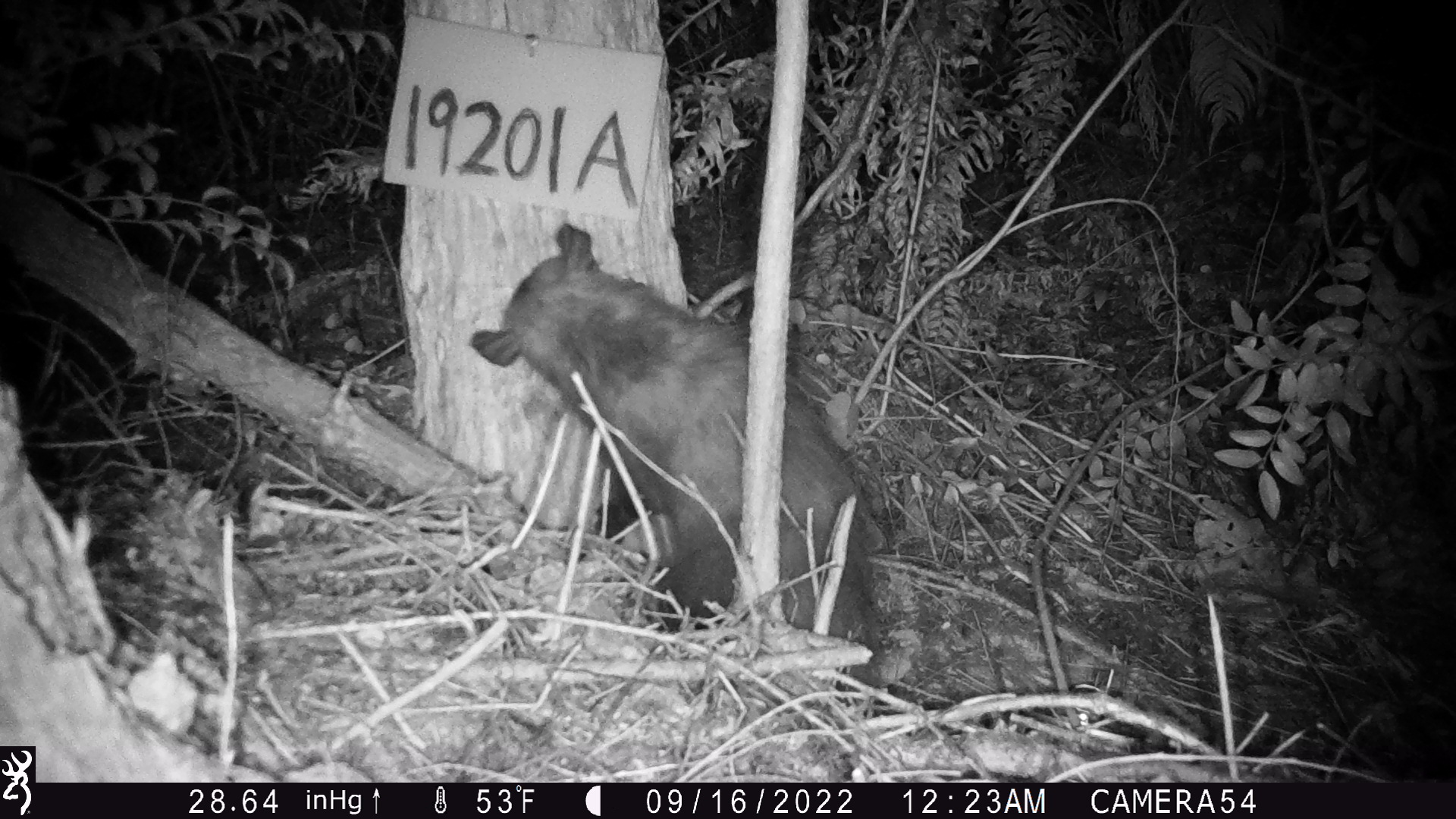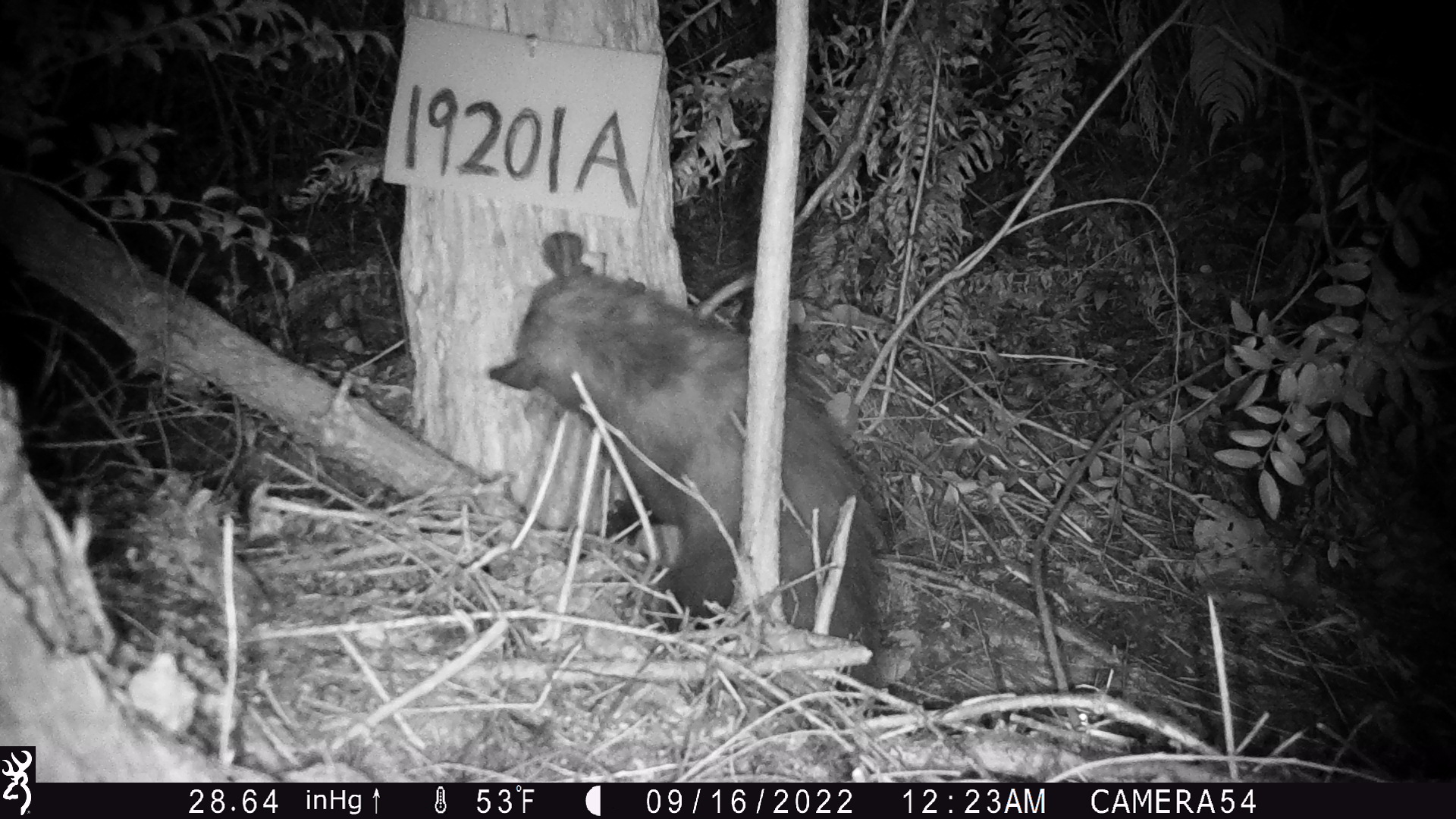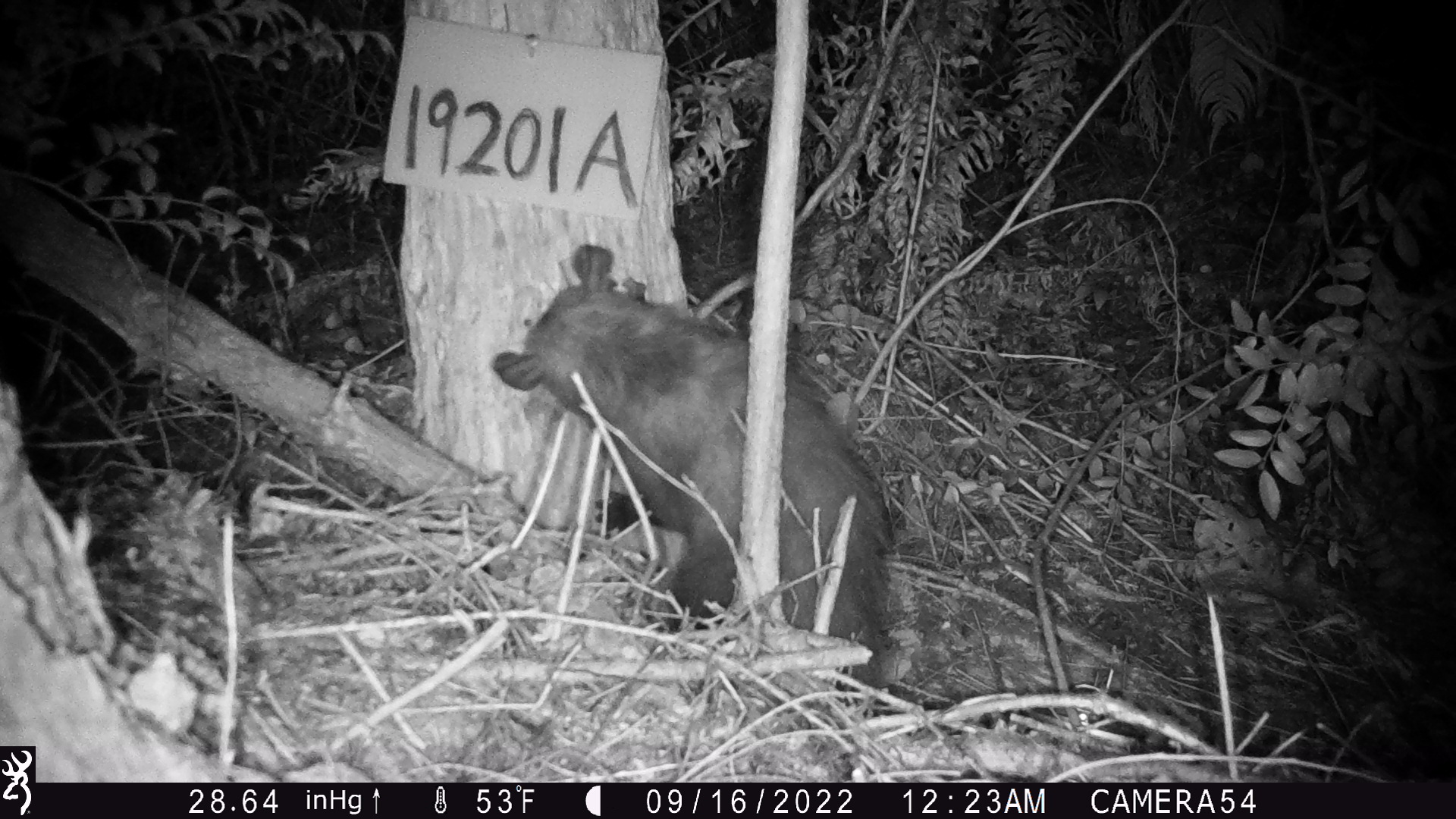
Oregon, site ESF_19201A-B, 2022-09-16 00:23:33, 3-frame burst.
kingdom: Animalia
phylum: Chordata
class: Mammalia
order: Didelphimorphia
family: Didelphidae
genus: Didelphis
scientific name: Didelphis virginiana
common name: virginia opossum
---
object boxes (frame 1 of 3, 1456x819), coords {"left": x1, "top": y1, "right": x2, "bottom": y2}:
virginia opossum: {"left": 440, "top": 212, "right": 923, "bottom": 690}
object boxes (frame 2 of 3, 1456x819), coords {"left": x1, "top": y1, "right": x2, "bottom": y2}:
virginia opossum: {"left": 465, "top": 225, "right": 905, "bottom": 708}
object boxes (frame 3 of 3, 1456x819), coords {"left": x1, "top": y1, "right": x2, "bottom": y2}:
virginia opossum: {"left": 460, "top": 234, "right": 930, "bottom": 707}